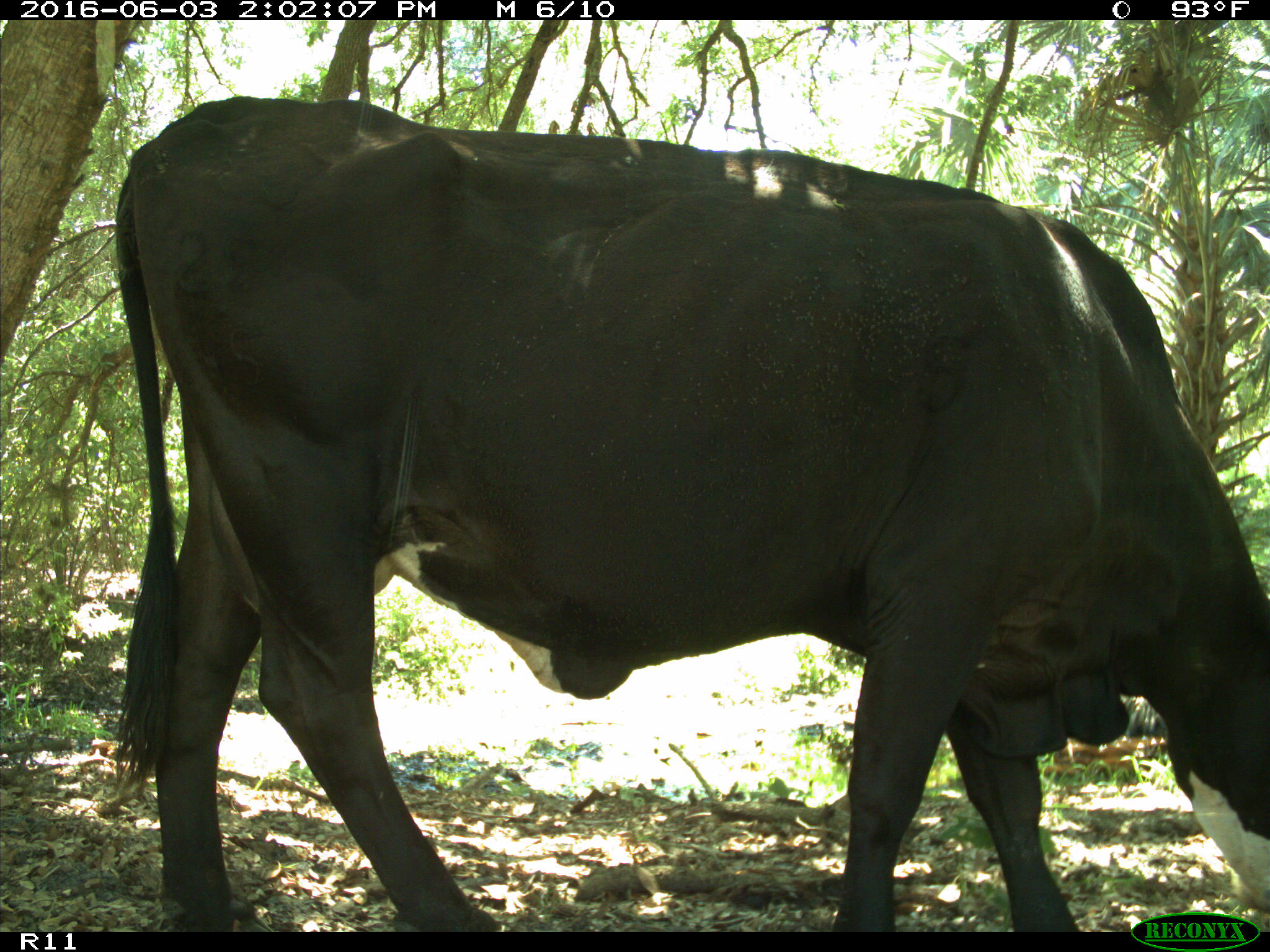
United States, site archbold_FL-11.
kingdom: Animalia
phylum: Chordata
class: Mammalia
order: Artiodactyla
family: Bovidae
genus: Bos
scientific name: Bos taurus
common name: domestic cow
Bos taurus (domestic cow).